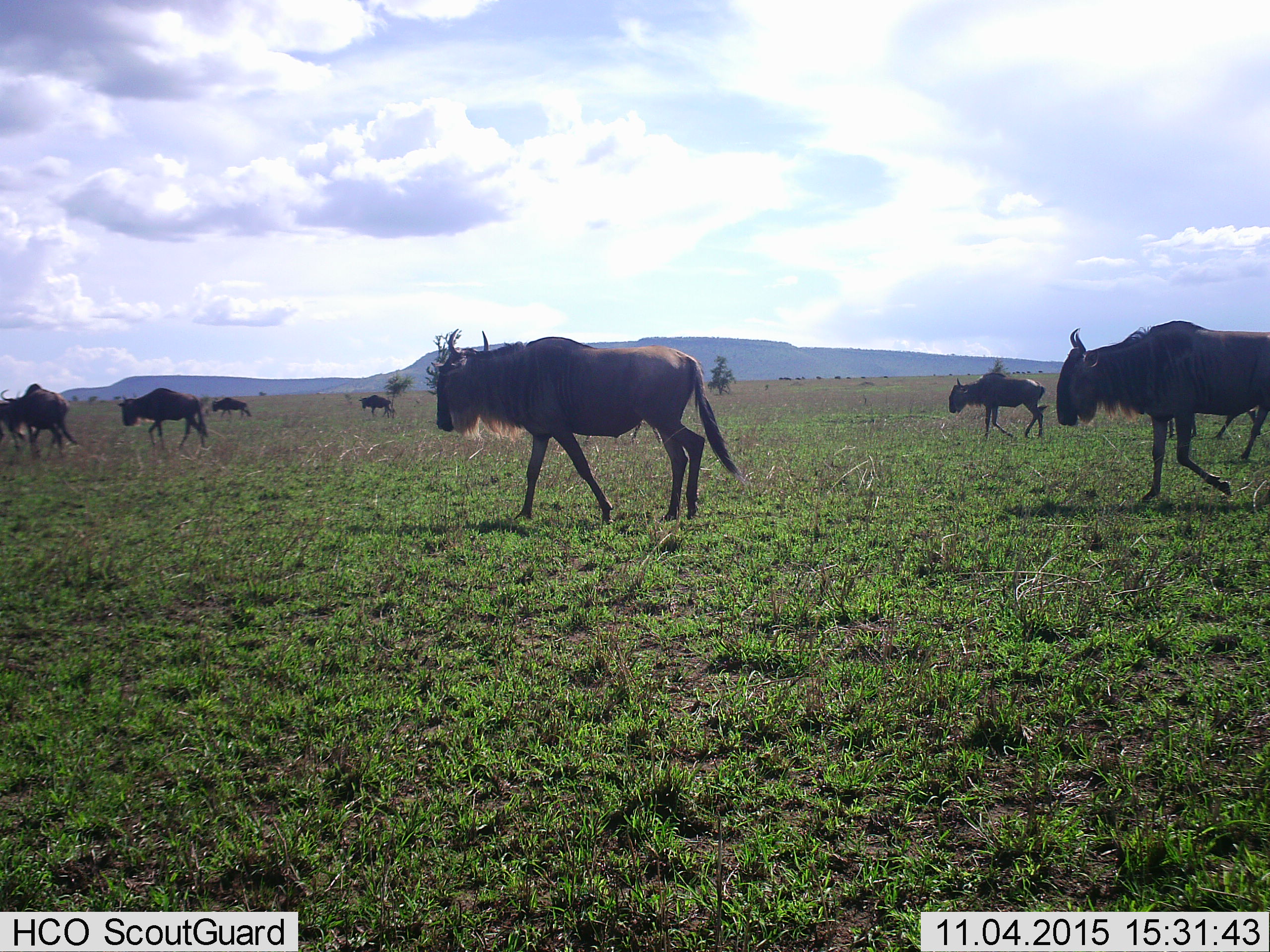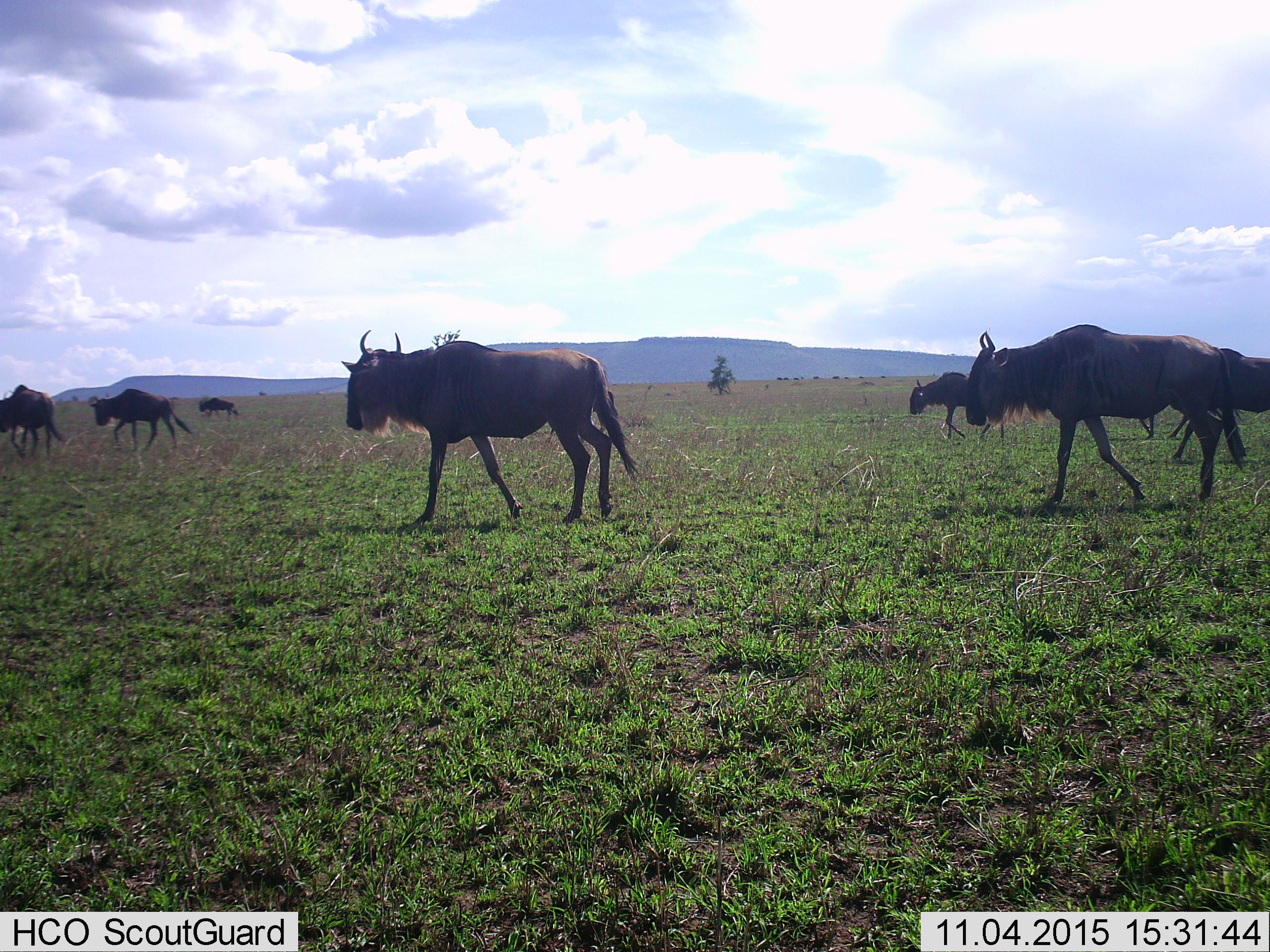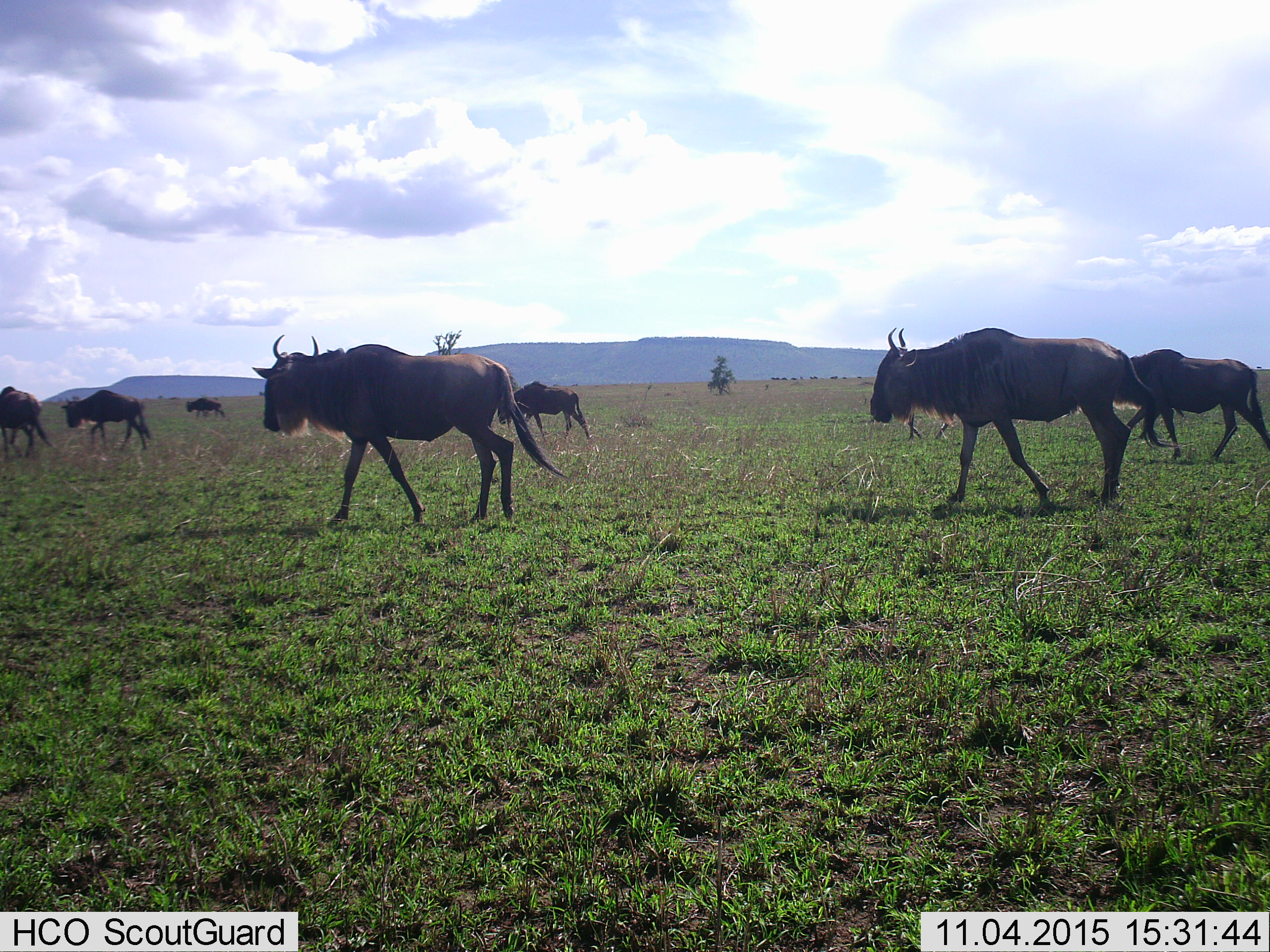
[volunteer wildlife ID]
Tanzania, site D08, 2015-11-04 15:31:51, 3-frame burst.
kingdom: Animalia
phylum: Chordata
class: Mammalia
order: Artiodactyla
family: Bovidae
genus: Connochaetes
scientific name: Connochaetes taurinus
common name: blue wildebeest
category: wildebeest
Wildebeest (blue wildebeest) (Connochaetes taurinus), count 8. Behavior (volunteer vote fractions): standing 13%, resting 0%, moving 93%, interacting 0%. Young present (vote fraction): 7%. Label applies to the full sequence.